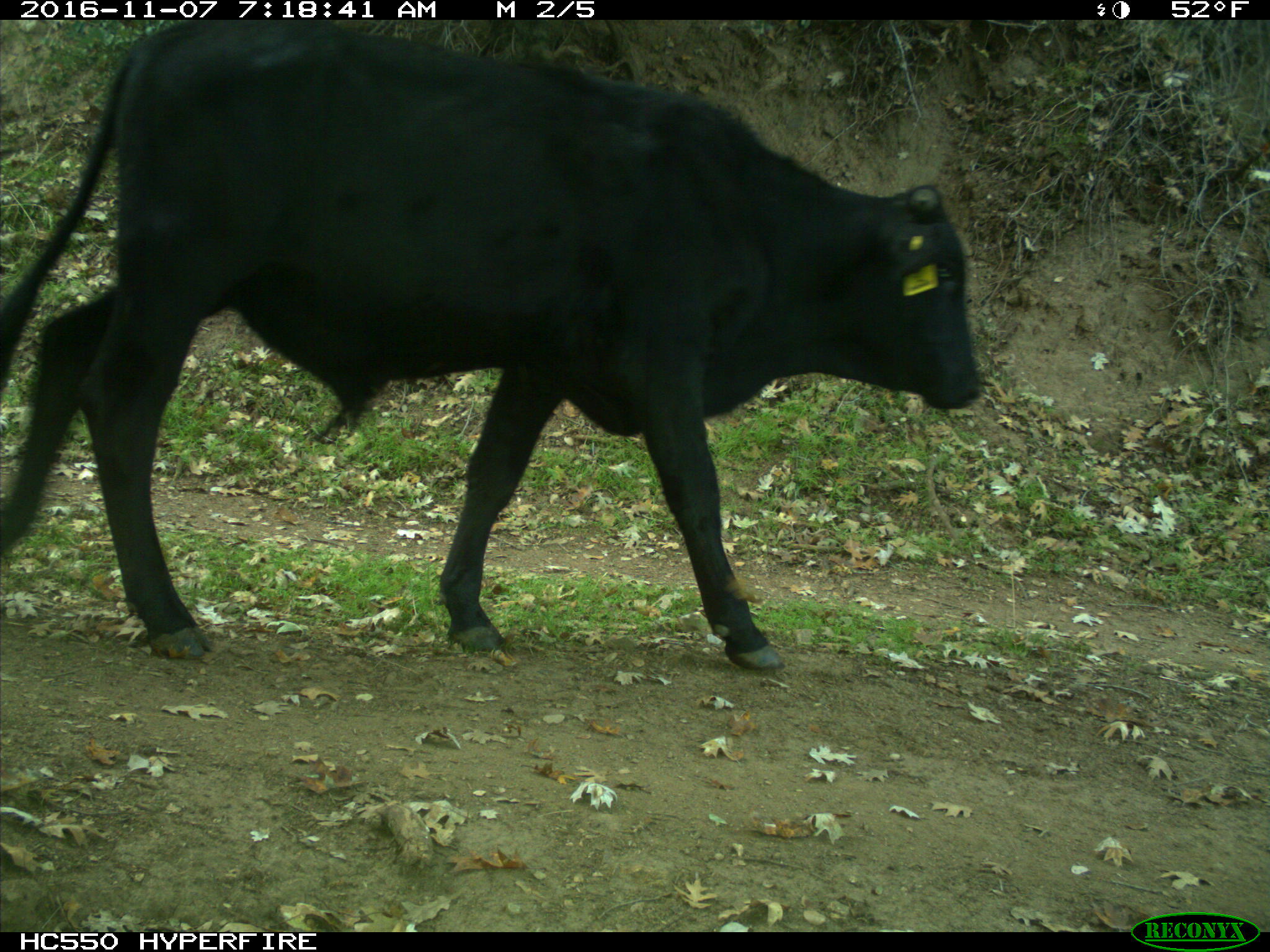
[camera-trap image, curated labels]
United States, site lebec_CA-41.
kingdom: Animalia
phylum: Chordata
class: Mammalia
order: Artiodactyla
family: Bovidae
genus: Bos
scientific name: Bos taurus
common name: domestic cow